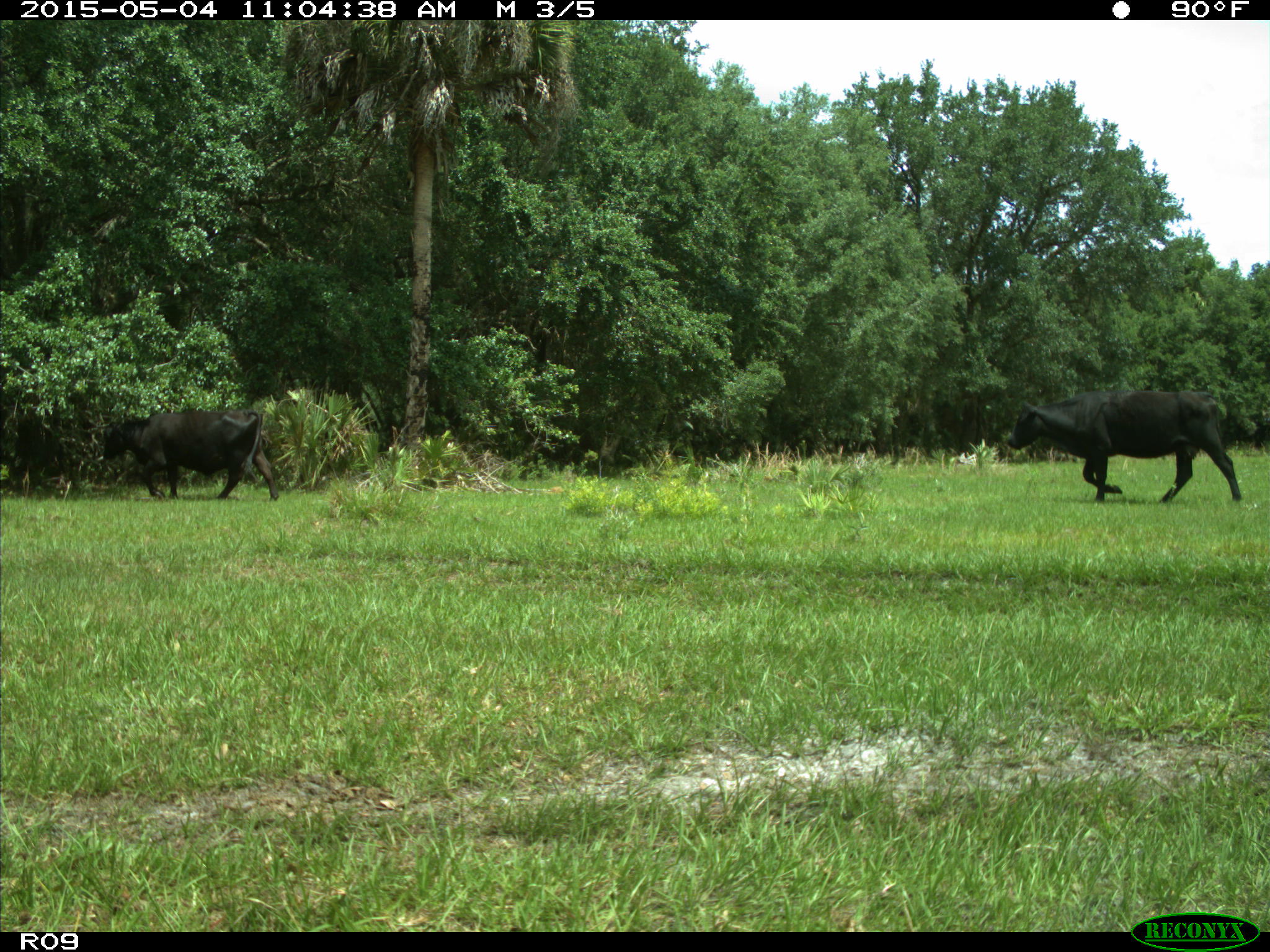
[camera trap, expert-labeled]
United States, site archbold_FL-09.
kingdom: Animalia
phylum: Chordata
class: Mammalia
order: Artiodactyla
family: Bovidae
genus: Bos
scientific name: Bos taurus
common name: domestic cow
Bos taurus (domestic cow).